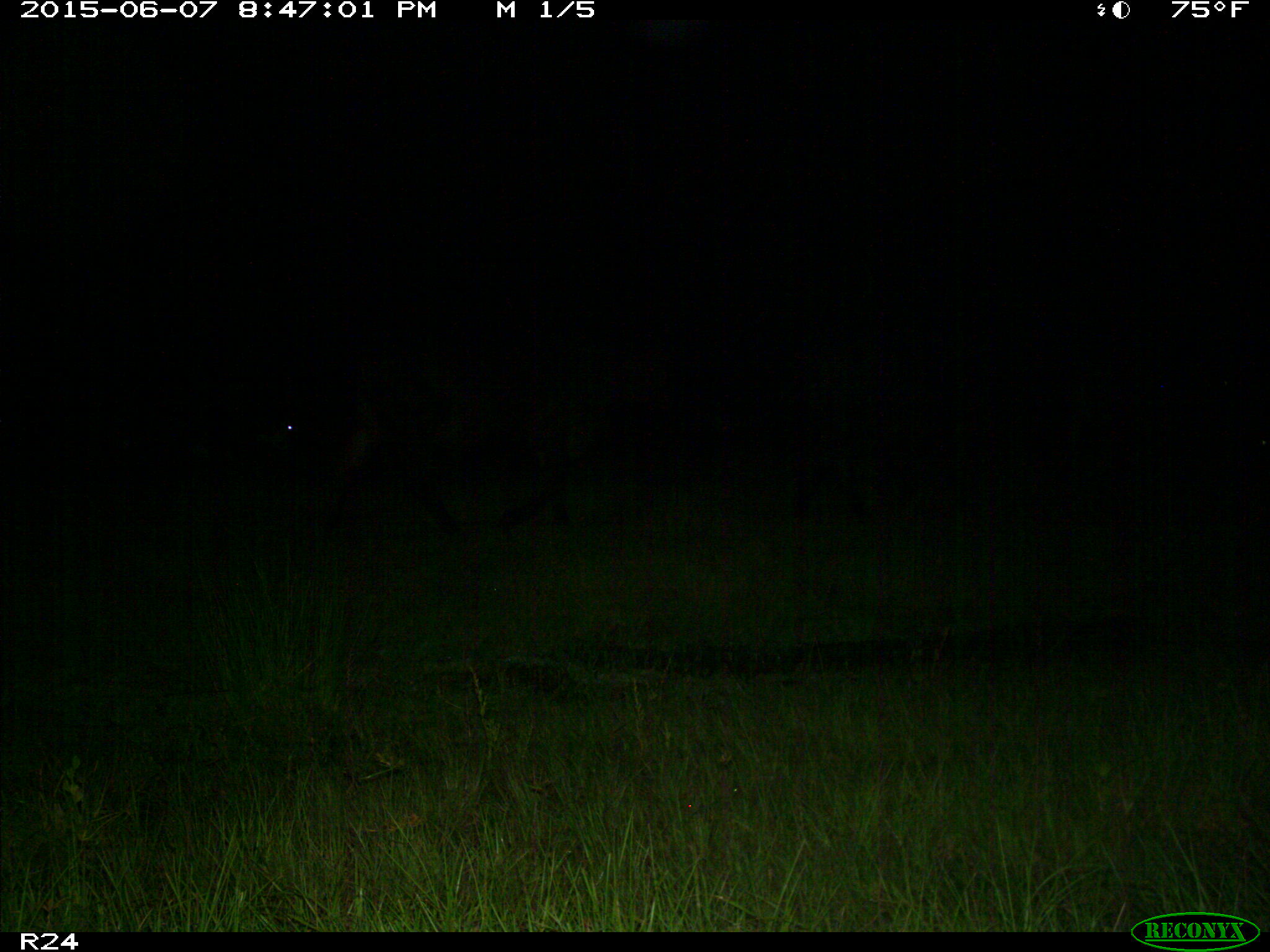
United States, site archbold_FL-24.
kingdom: Animalia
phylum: Chordata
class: Mammalia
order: Artiodactyla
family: Bovidae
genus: Bos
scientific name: Bos taurus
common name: domestic cow